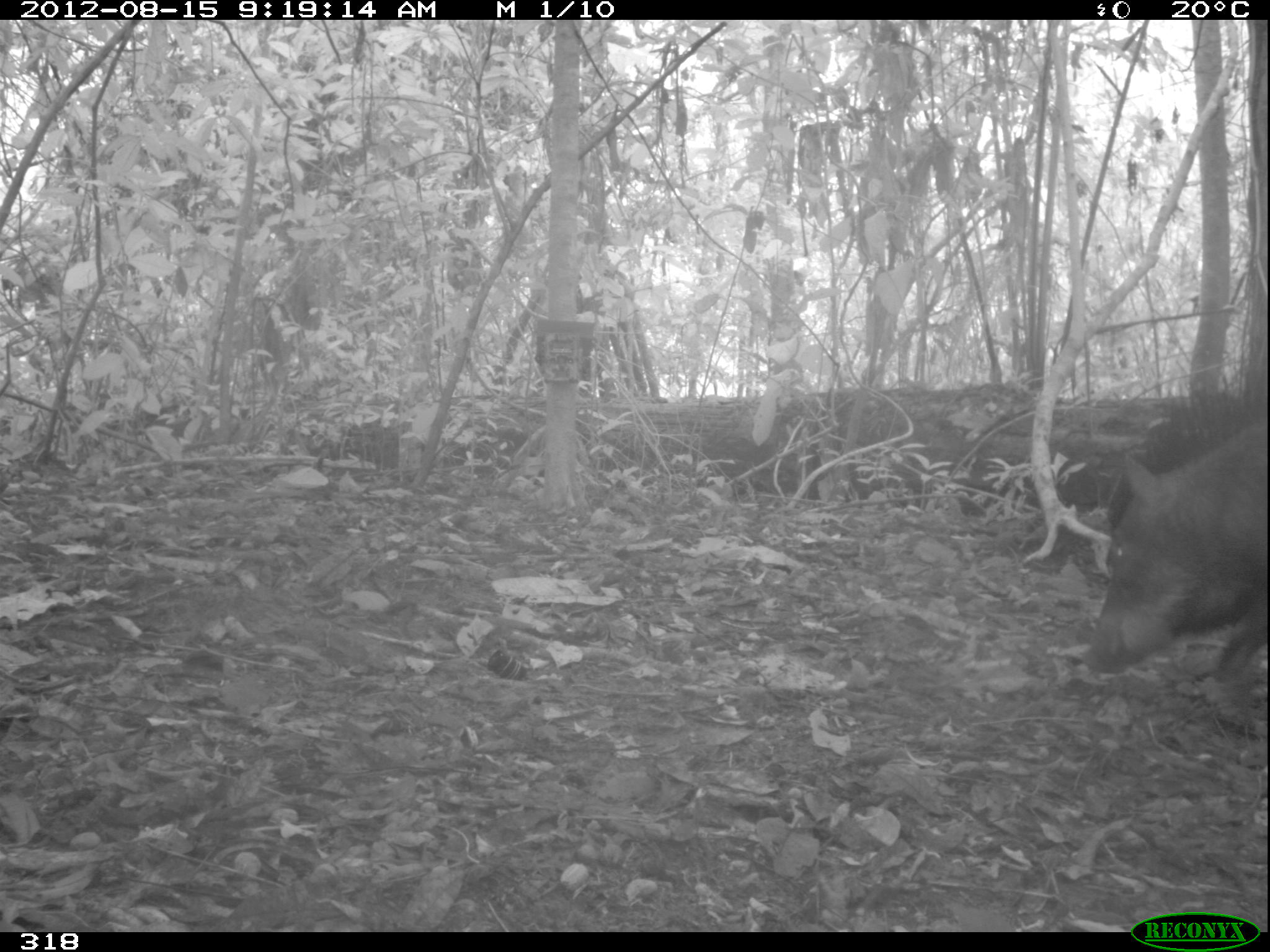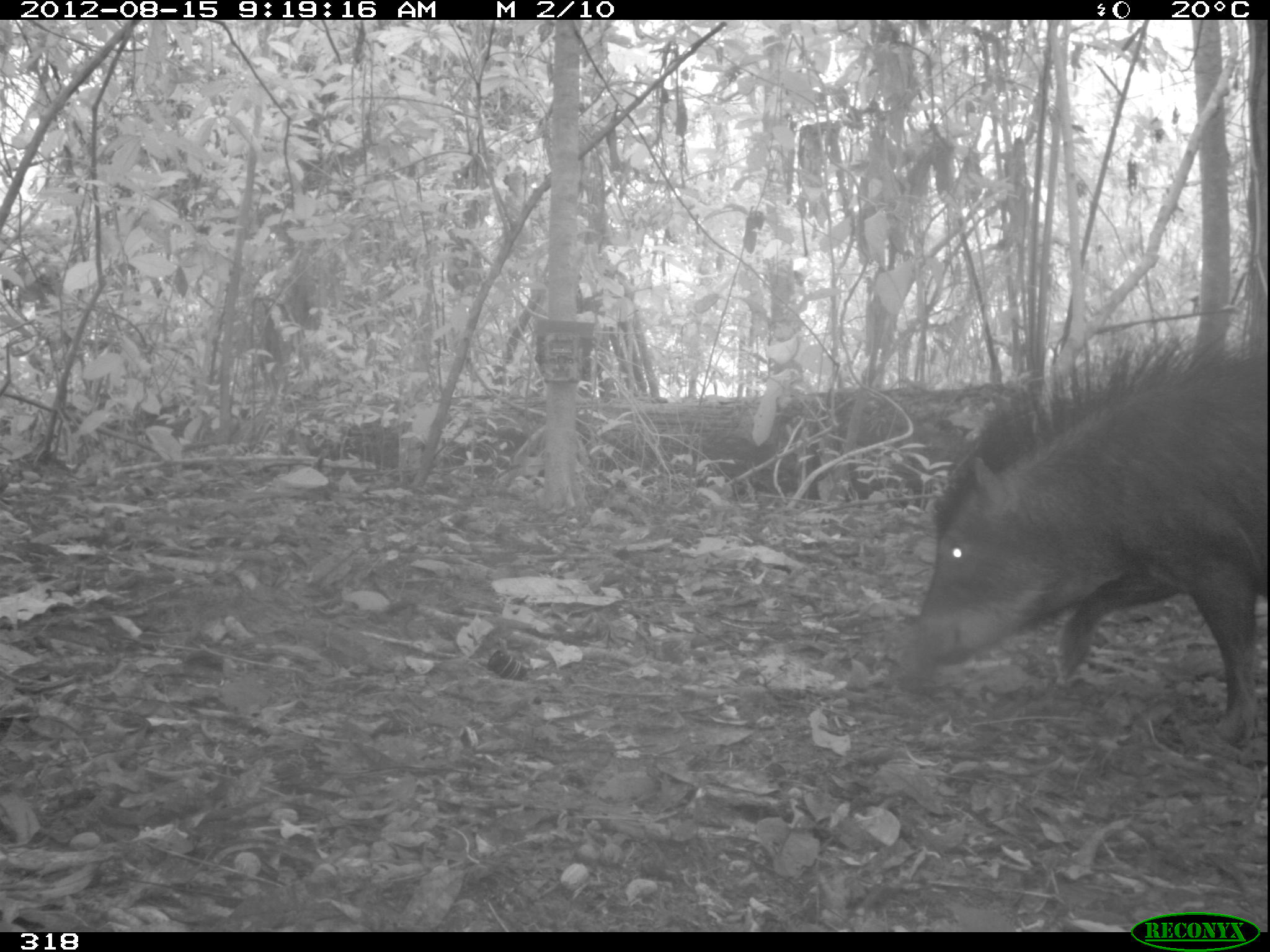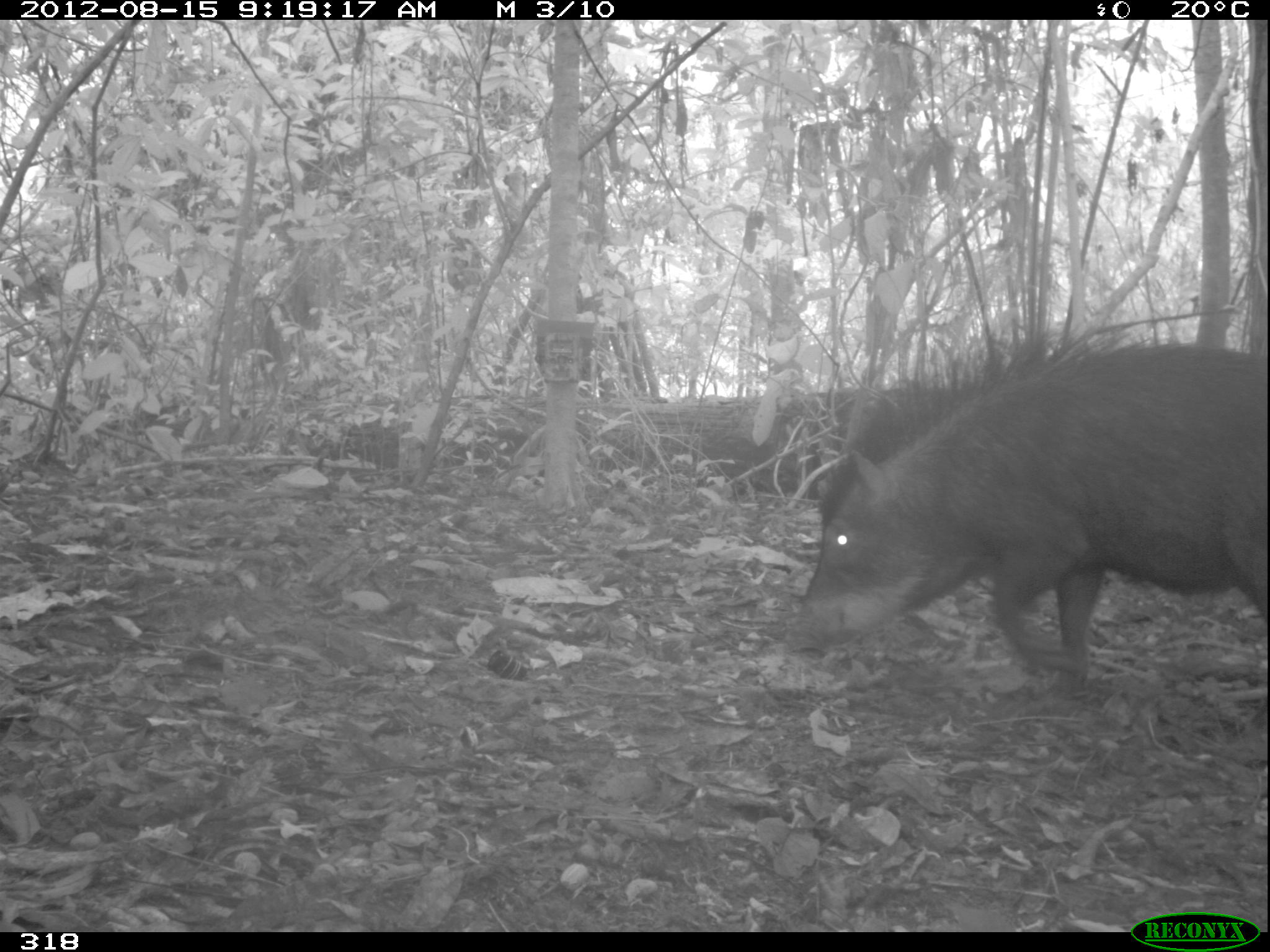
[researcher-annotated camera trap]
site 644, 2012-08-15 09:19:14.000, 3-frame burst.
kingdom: Animalia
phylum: Chordata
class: Mammalia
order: Artiodactyla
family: Tayassuidae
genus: Tayassu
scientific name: Tayassu pecari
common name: white-lipped peccary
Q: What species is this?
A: Tayassu pecari (white-lipped peccary).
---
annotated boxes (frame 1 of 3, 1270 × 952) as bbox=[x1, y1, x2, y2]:
tayassu pecari: bbox=[1076, 416, 1267, 735]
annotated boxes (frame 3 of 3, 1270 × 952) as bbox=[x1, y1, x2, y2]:
tayassu pecari: bbox=[779, 310, 1269, 701]